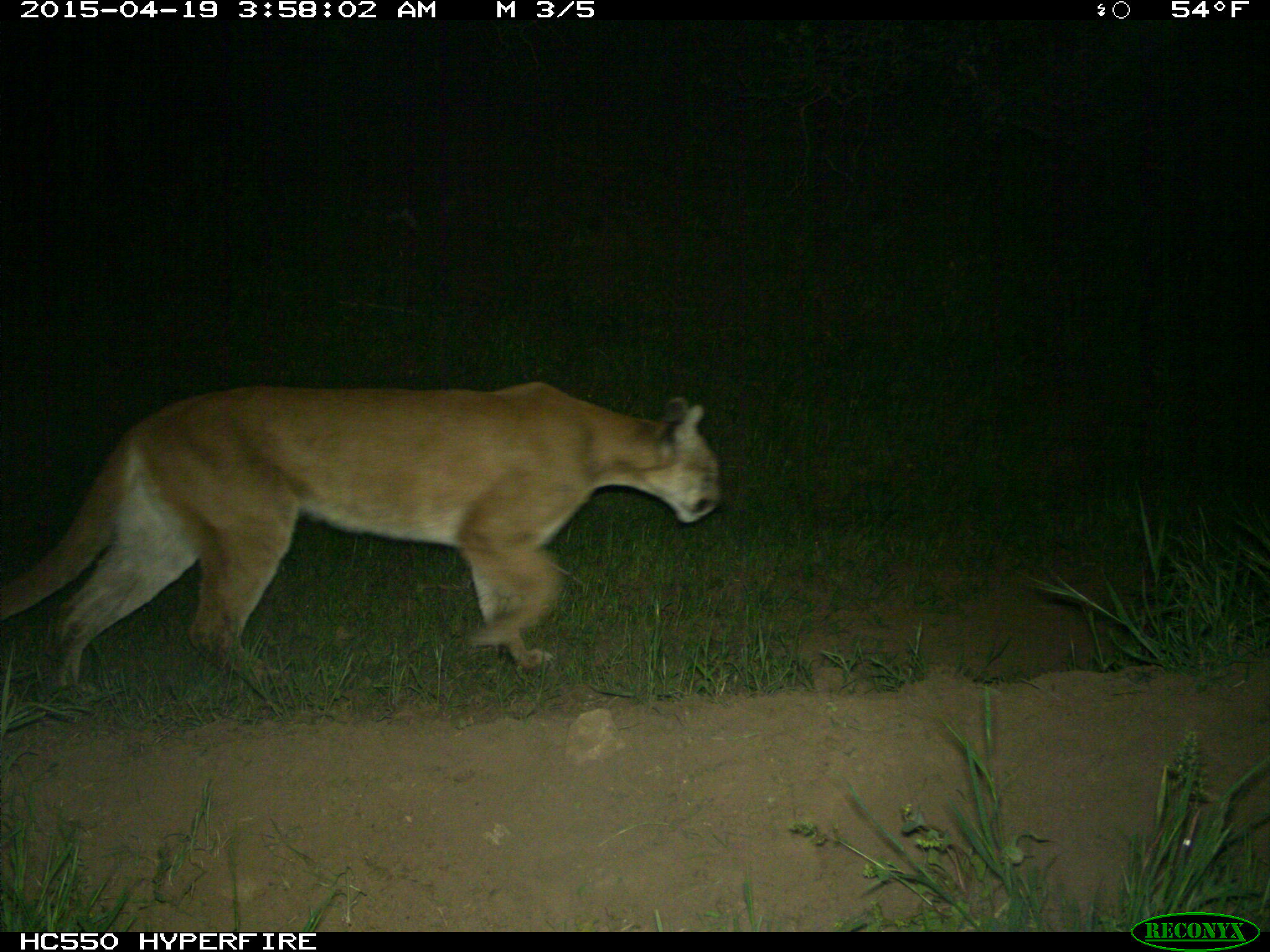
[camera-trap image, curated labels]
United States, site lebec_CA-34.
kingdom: Animalia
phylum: Chordata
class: Mammalia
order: Carnivora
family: Felidae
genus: Puma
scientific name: Puma concolor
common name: mountain lion